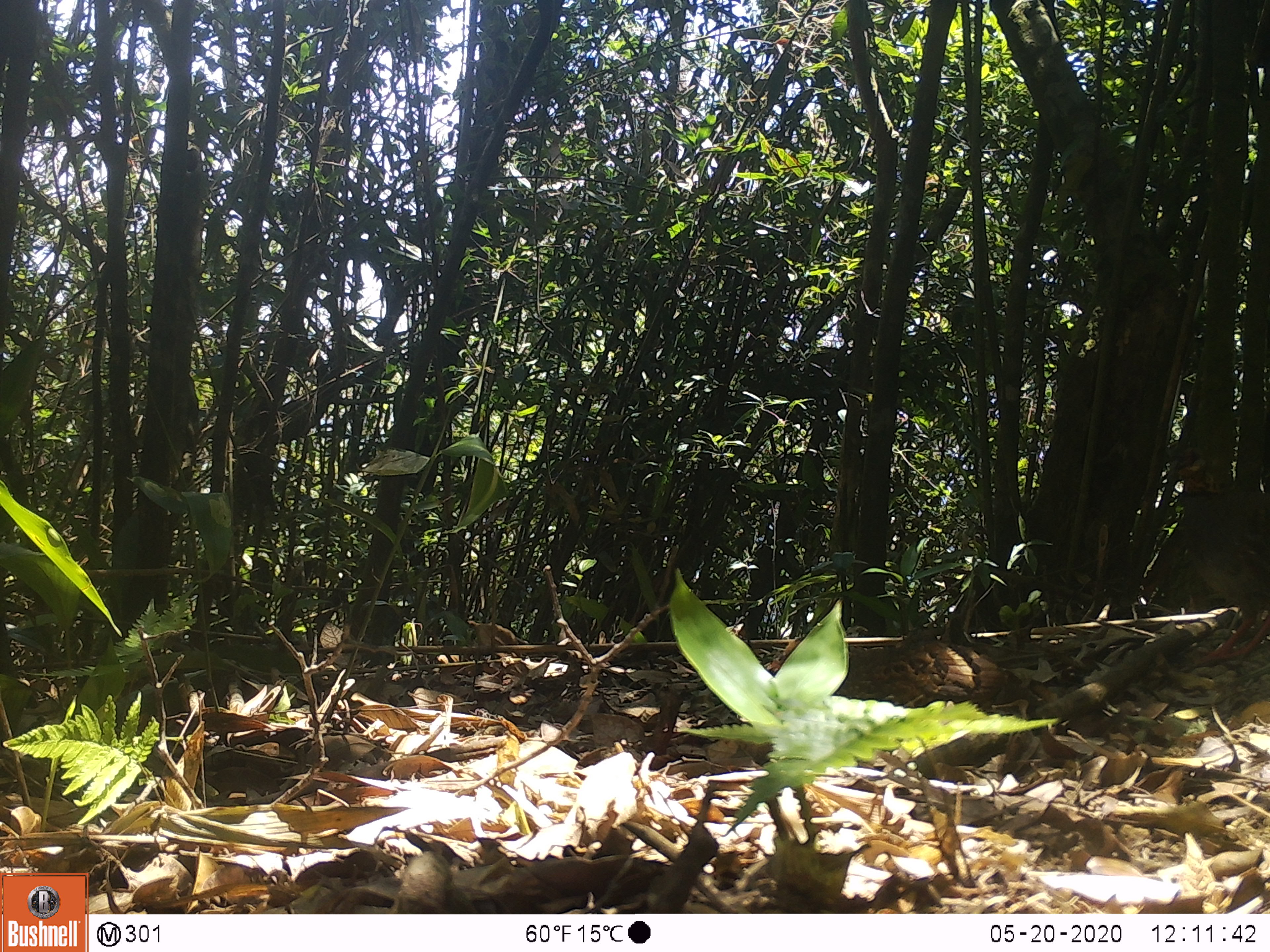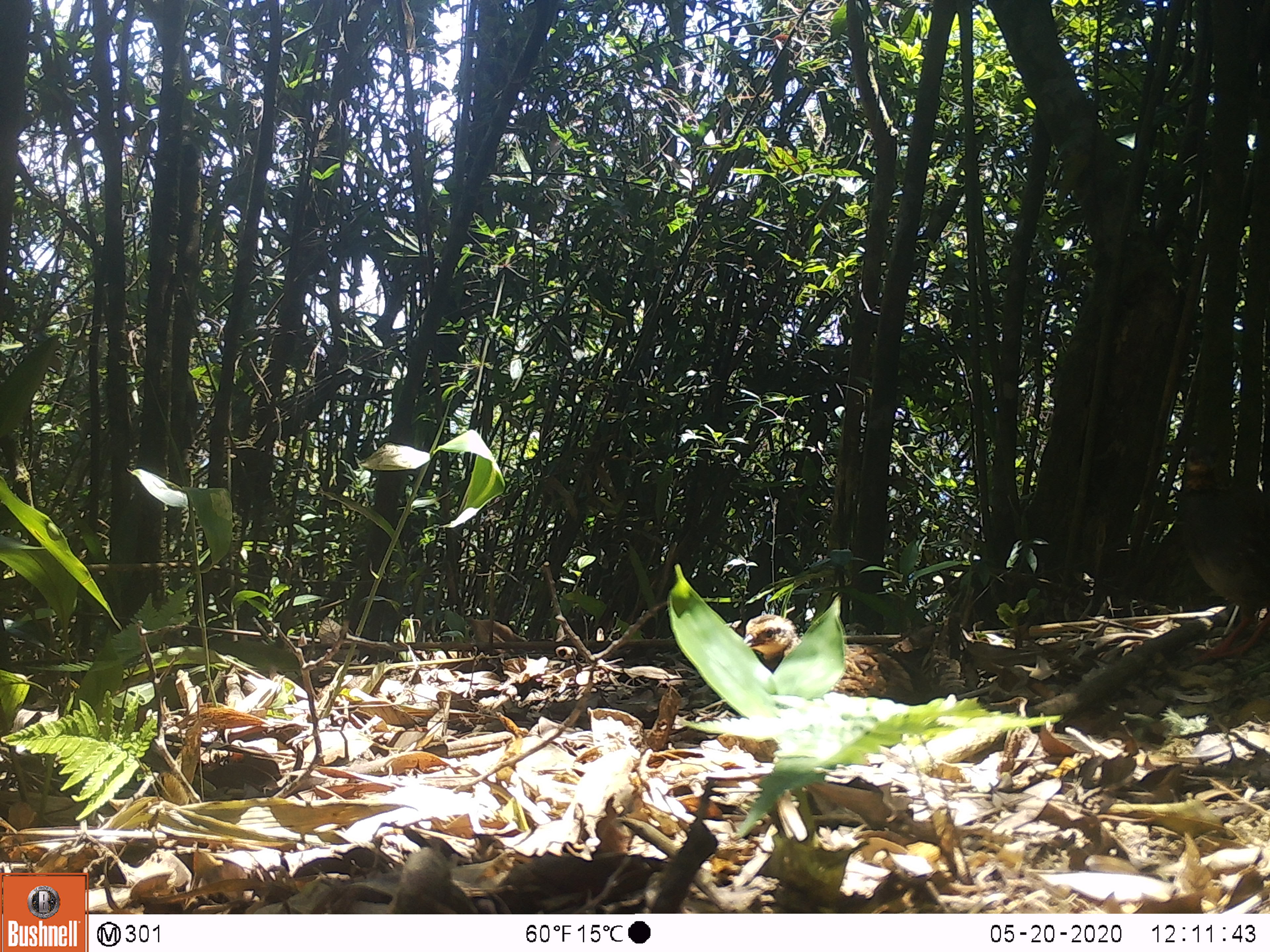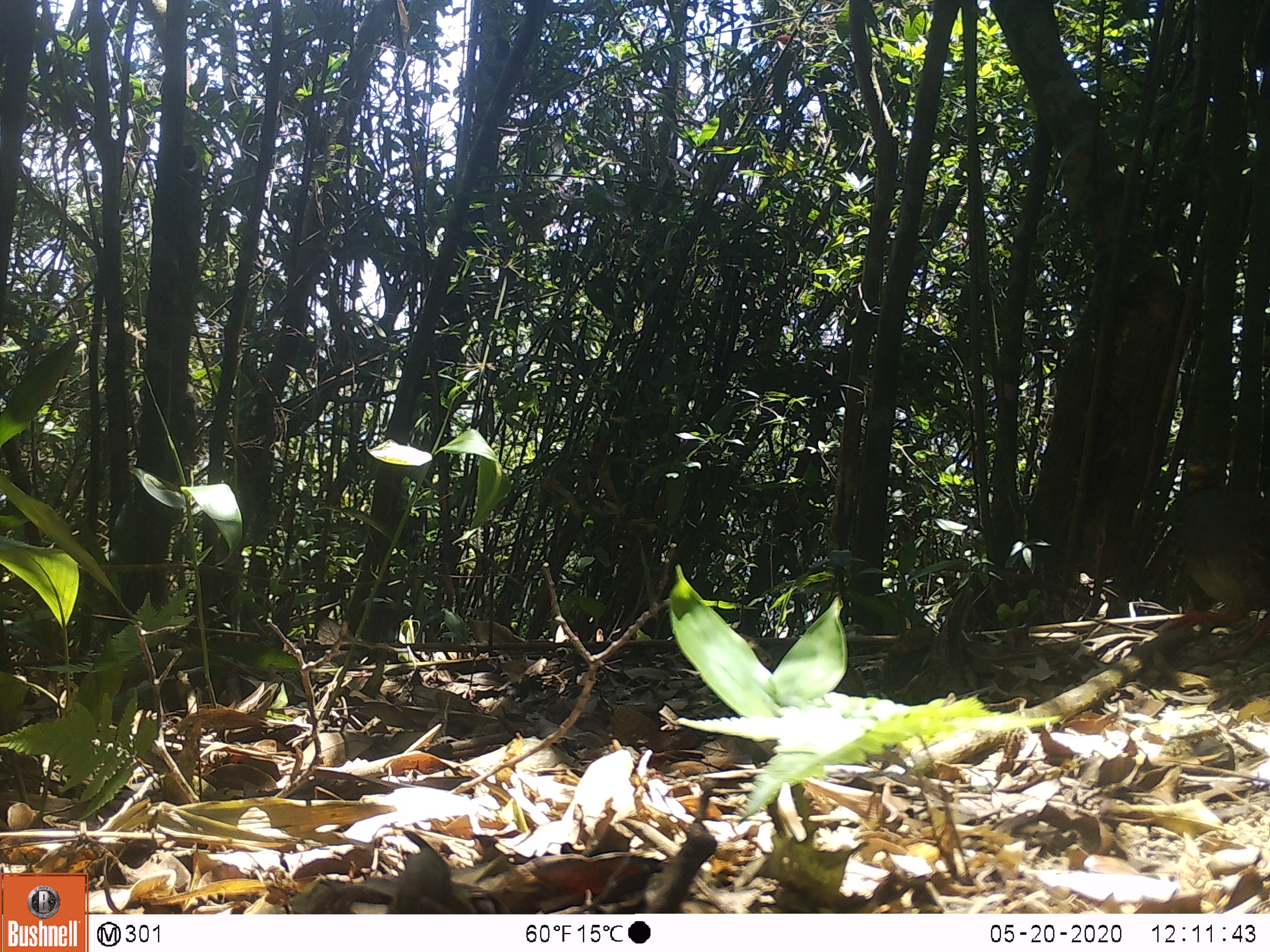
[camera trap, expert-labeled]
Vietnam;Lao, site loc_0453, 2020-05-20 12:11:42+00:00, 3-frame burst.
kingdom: Animalia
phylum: Chordata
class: Aves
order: Galliformes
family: Phasianidae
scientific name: Phasianidae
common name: partridge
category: unidentified partridge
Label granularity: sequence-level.